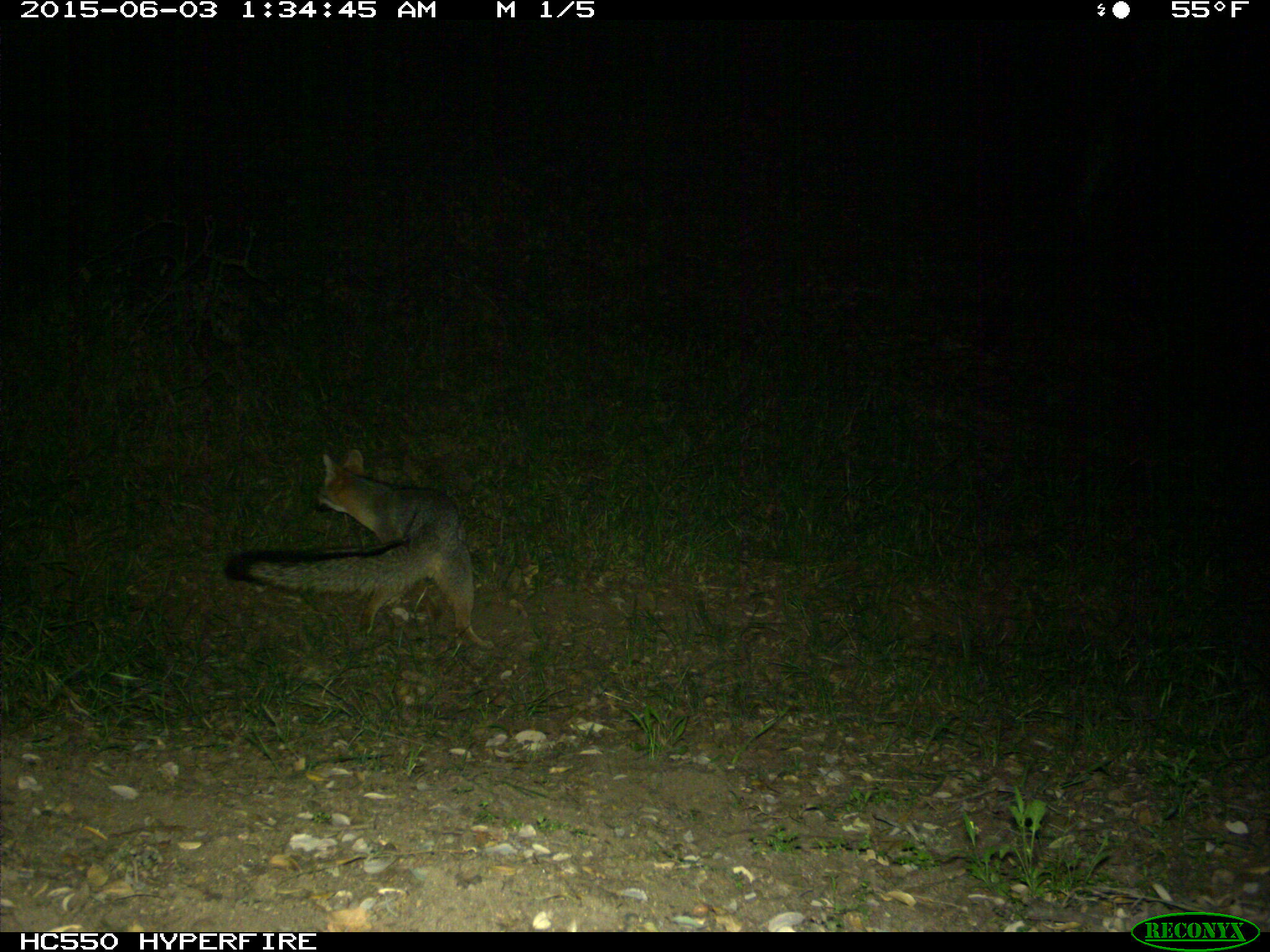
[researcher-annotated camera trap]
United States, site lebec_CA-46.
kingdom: Animalia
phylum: Chordata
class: Mammalia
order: Carnivora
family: Canidae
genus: Urocyon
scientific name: Urocyon cinereoargenteus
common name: gray fox